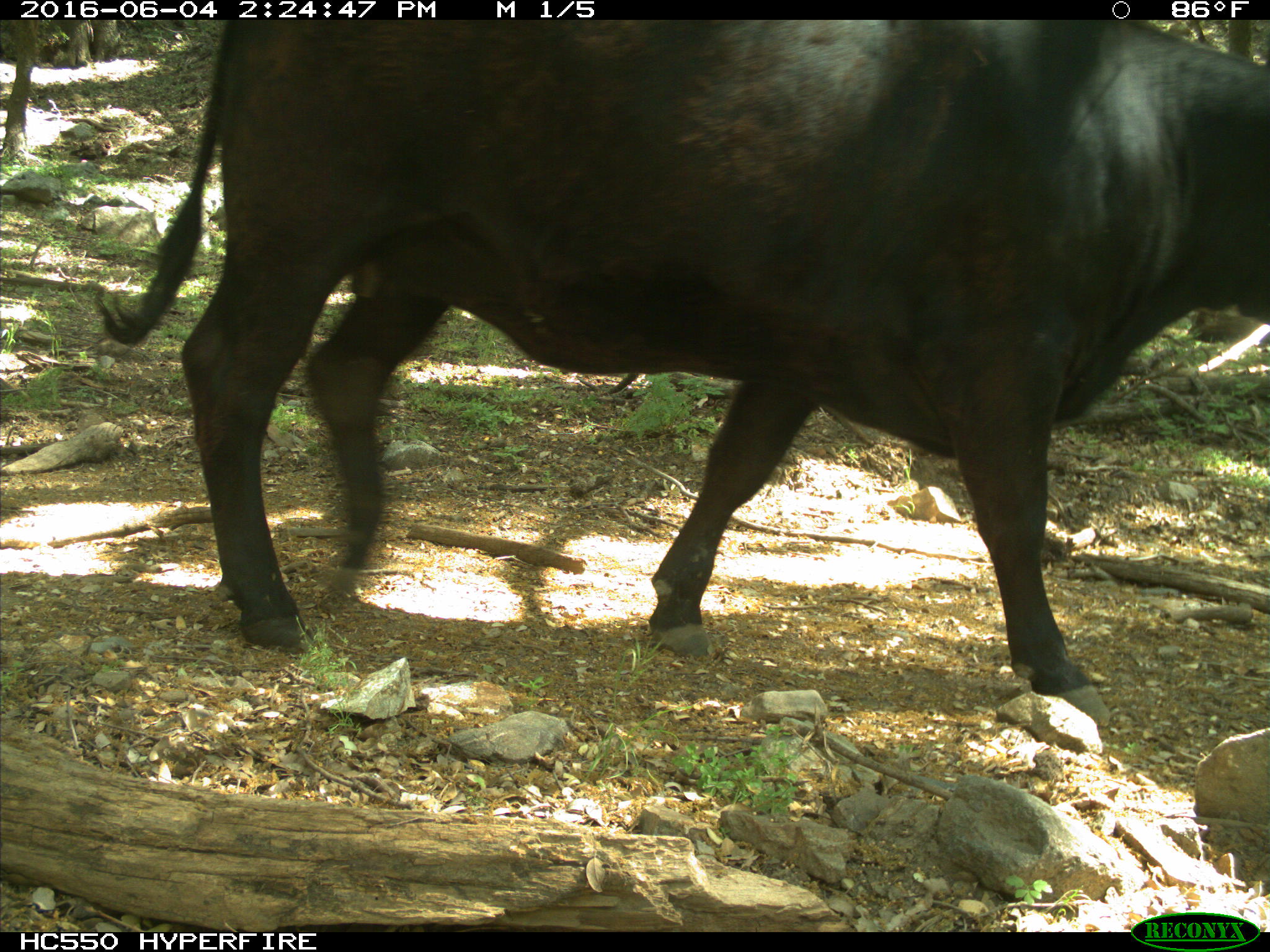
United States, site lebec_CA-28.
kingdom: Animalia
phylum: Chordata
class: Mammalia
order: Artiodactyla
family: Bovidae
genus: Bos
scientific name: Bos taurus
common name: domestic cow